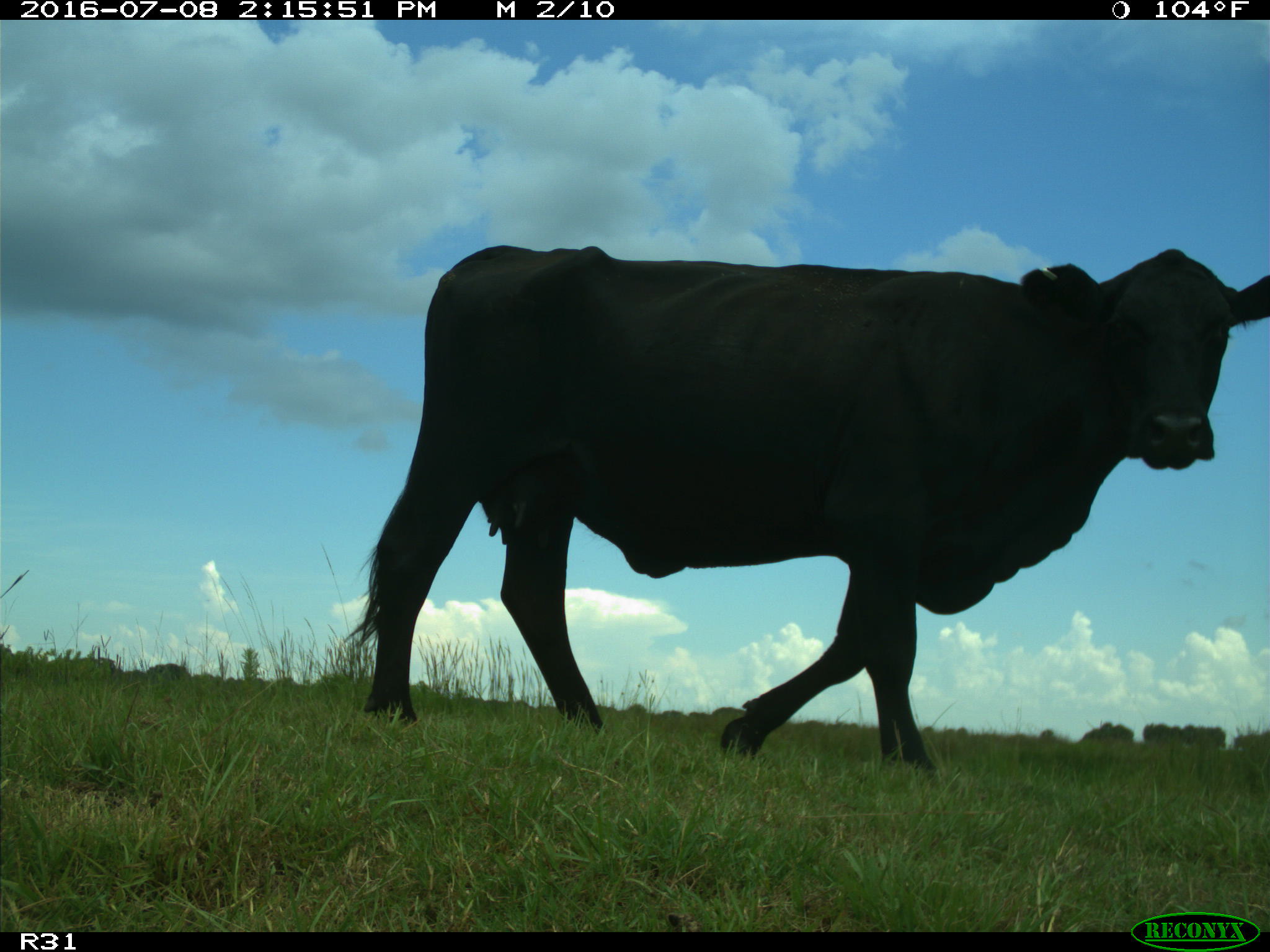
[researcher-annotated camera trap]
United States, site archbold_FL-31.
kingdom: Animalia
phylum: Chordata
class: Mammalia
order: Artiodactyla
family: Bovidae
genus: Bos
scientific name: Bos taurus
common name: domestic cow